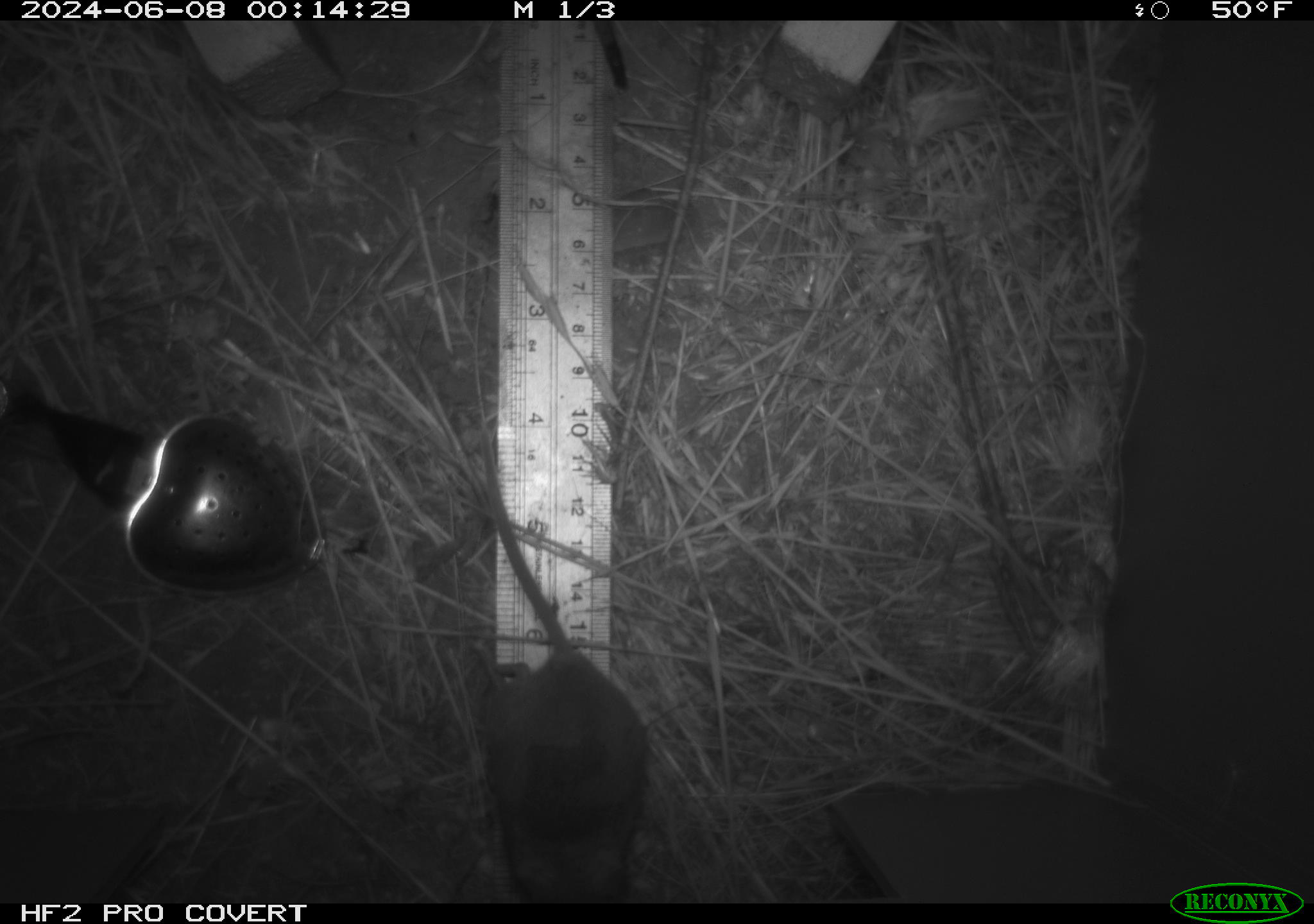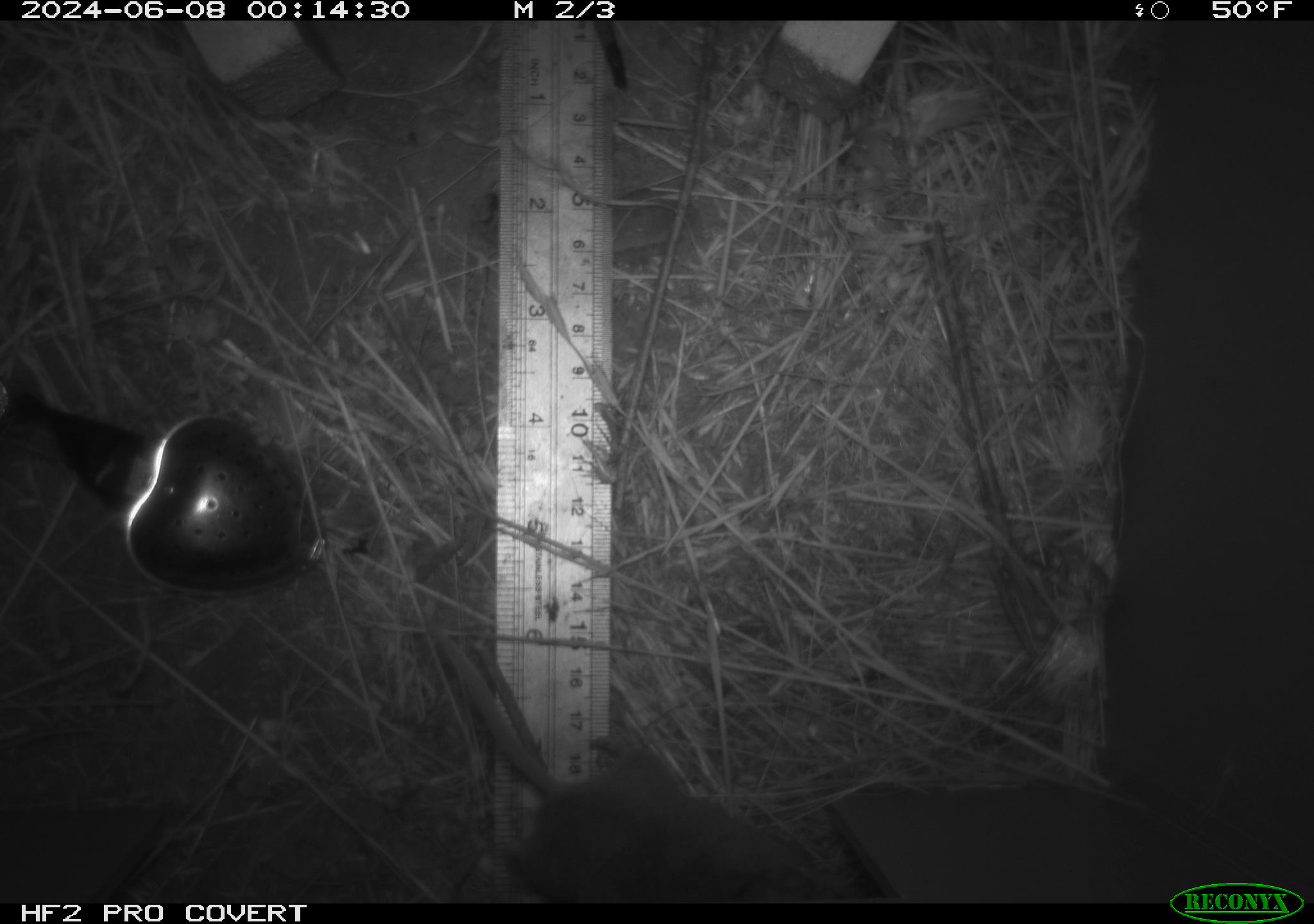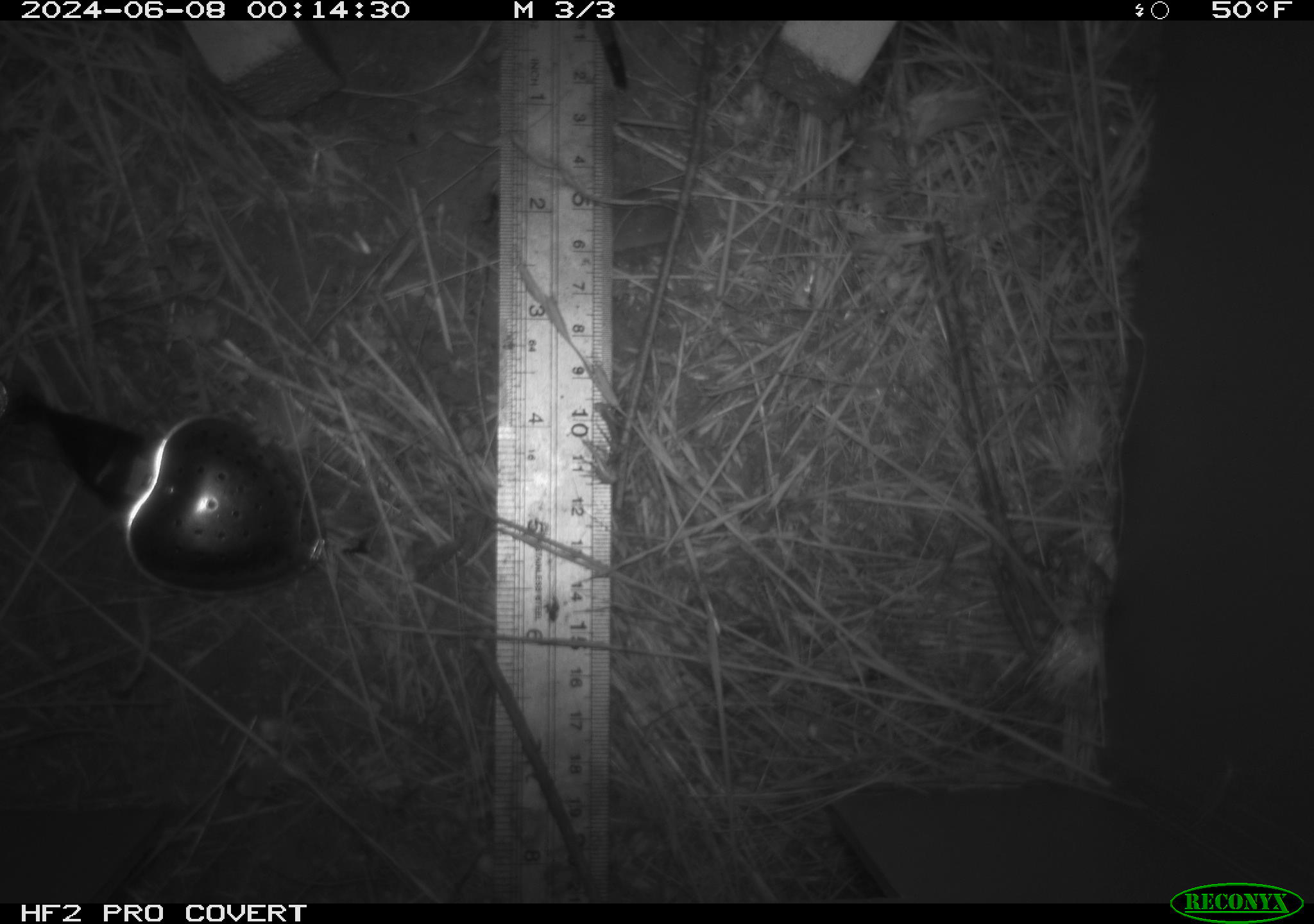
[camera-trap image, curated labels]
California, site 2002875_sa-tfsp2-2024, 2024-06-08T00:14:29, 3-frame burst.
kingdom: Animalia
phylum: Chordata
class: Mammalia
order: Rodentia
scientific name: Rodentia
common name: mouse species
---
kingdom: Animalia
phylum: Chordata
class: Mammalia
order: Rodentia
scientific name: Rodentia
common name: rodent